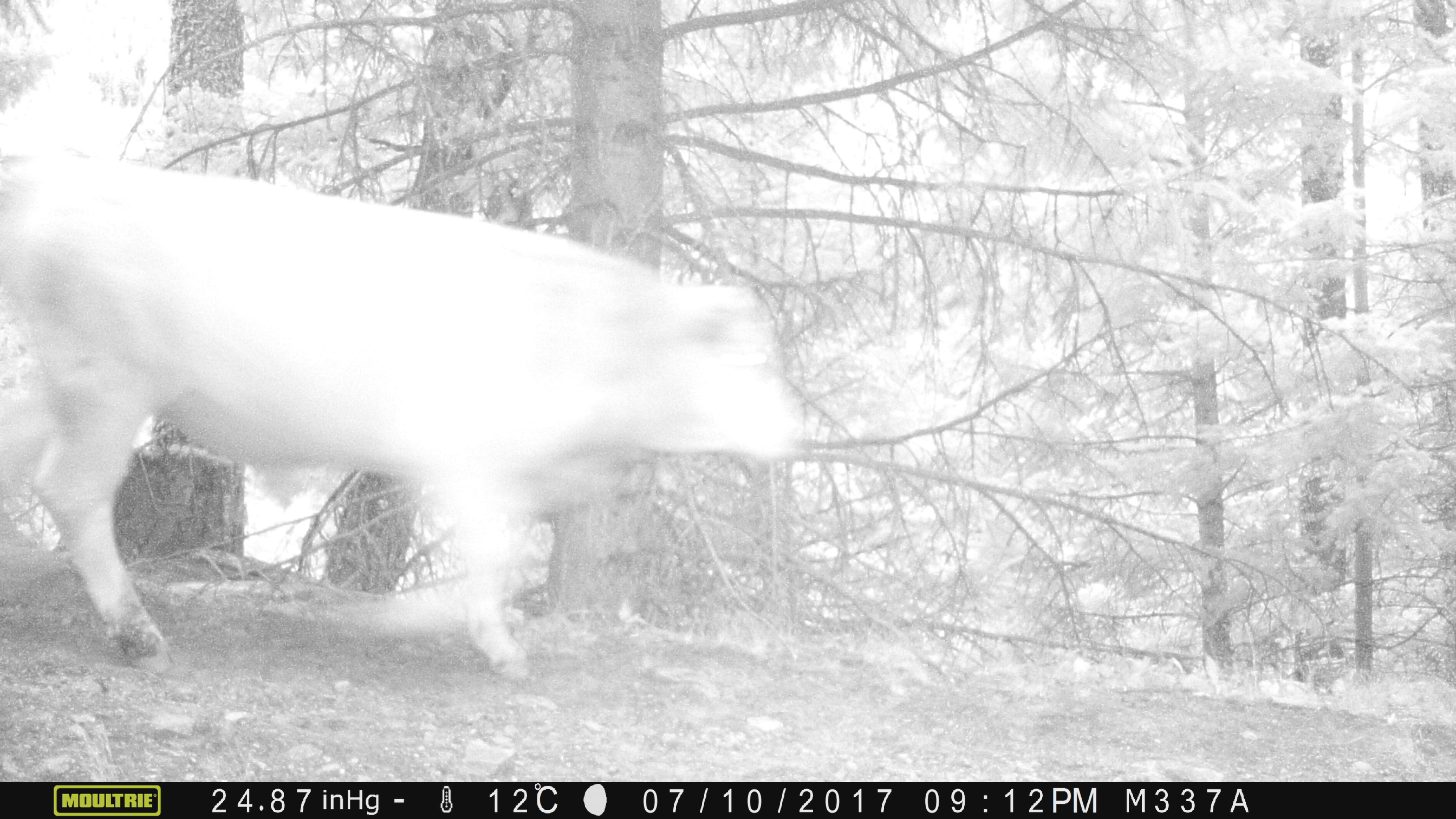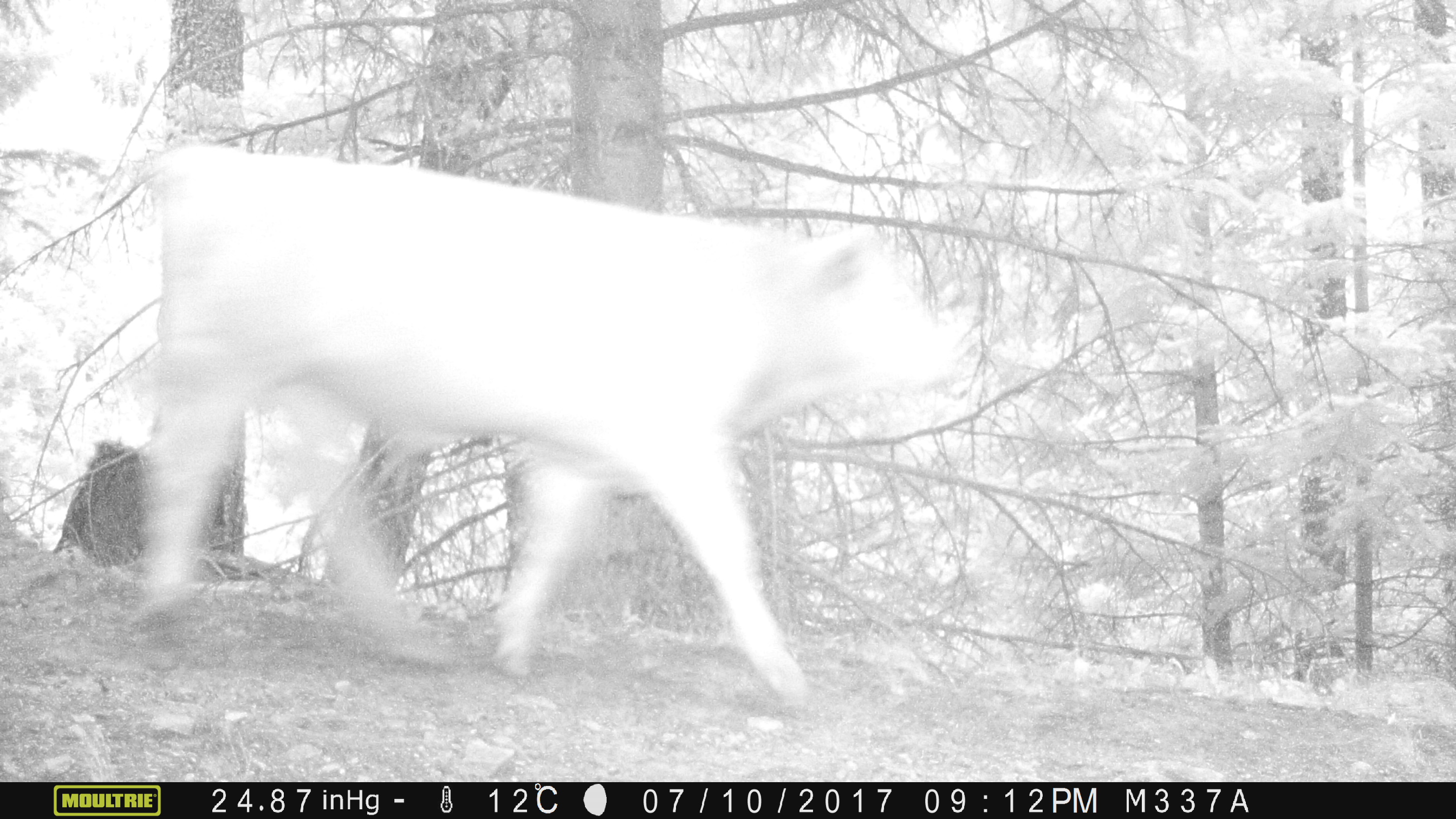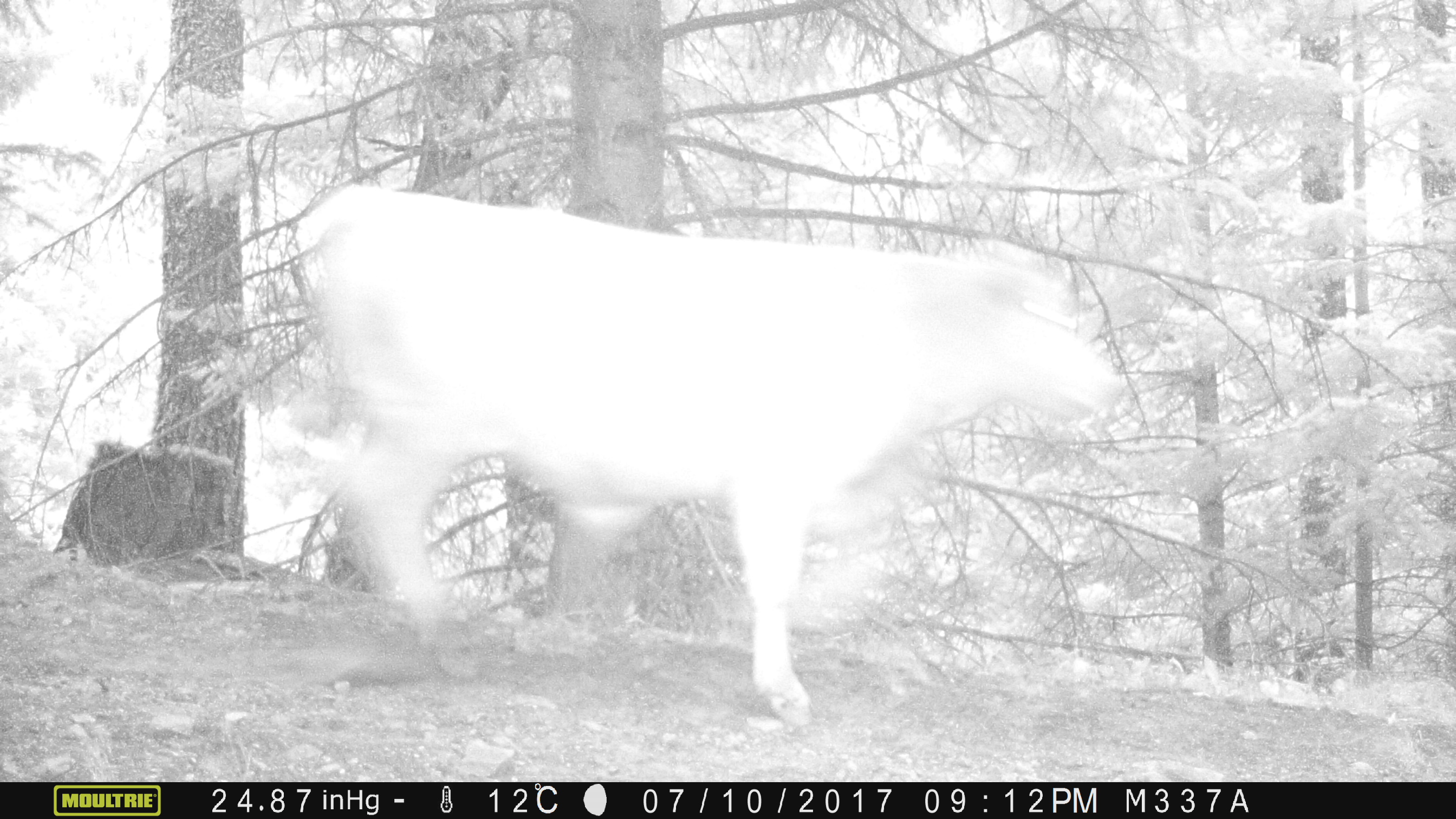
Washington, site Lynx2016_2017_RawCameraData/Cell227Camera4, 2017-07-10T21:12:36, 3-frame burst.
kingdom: Animalia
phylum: Chordata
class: Mammalia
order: Artiodactyla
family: Bovidae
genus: Bos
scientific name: Bos taurus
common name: domestic cattle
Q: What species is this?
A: Domestic cattle (Bos taurus).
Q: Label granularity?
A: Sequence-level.